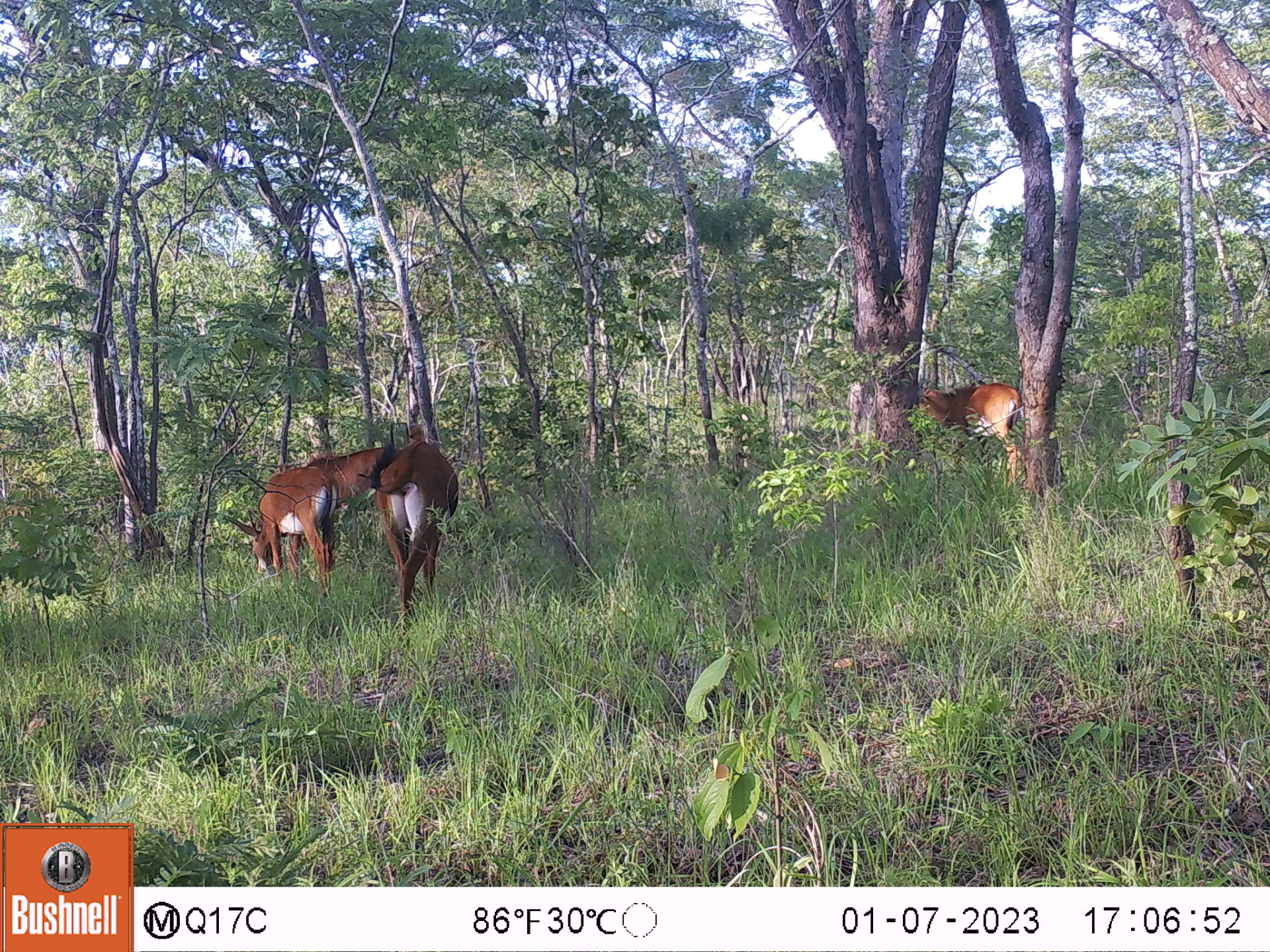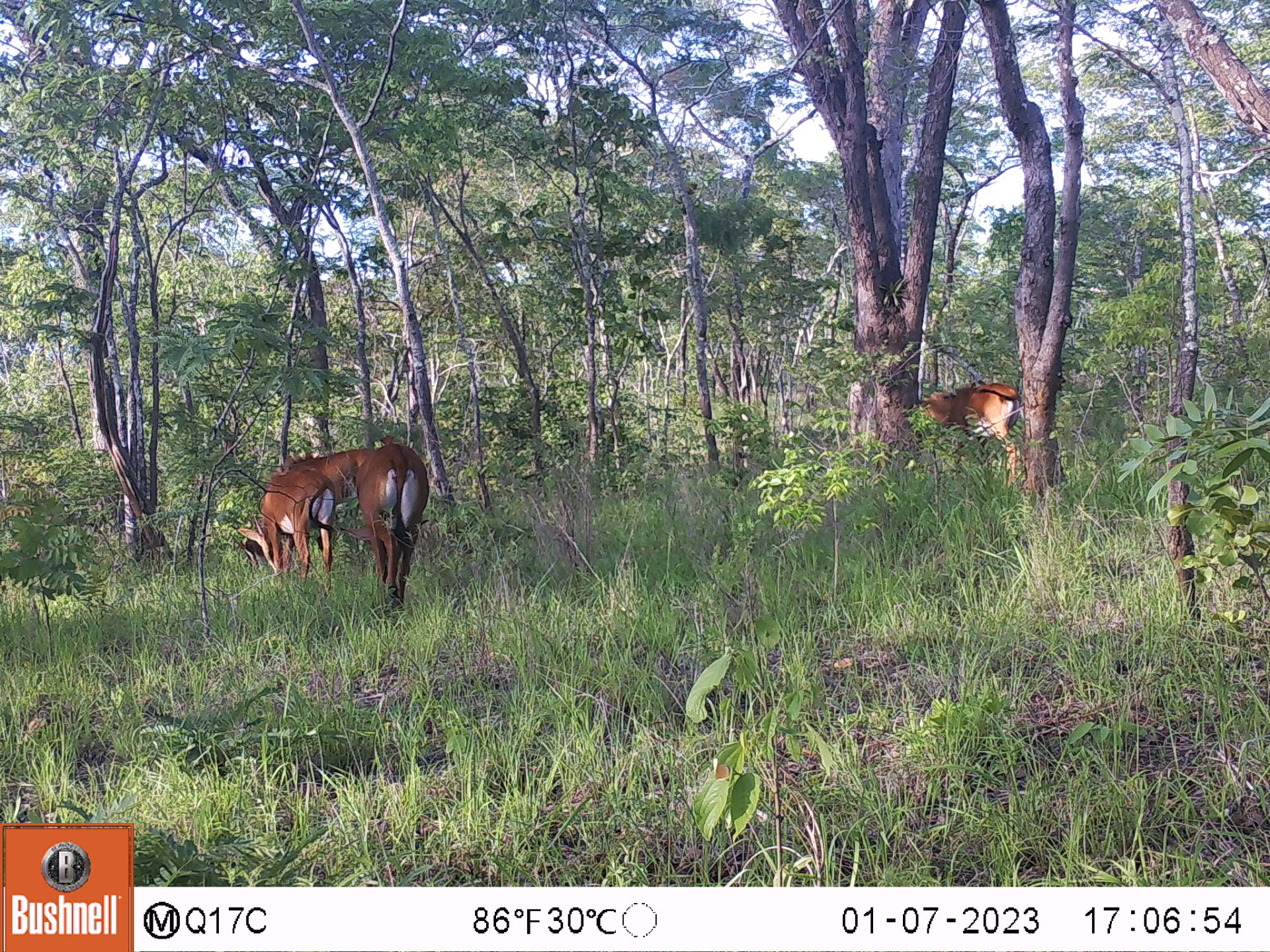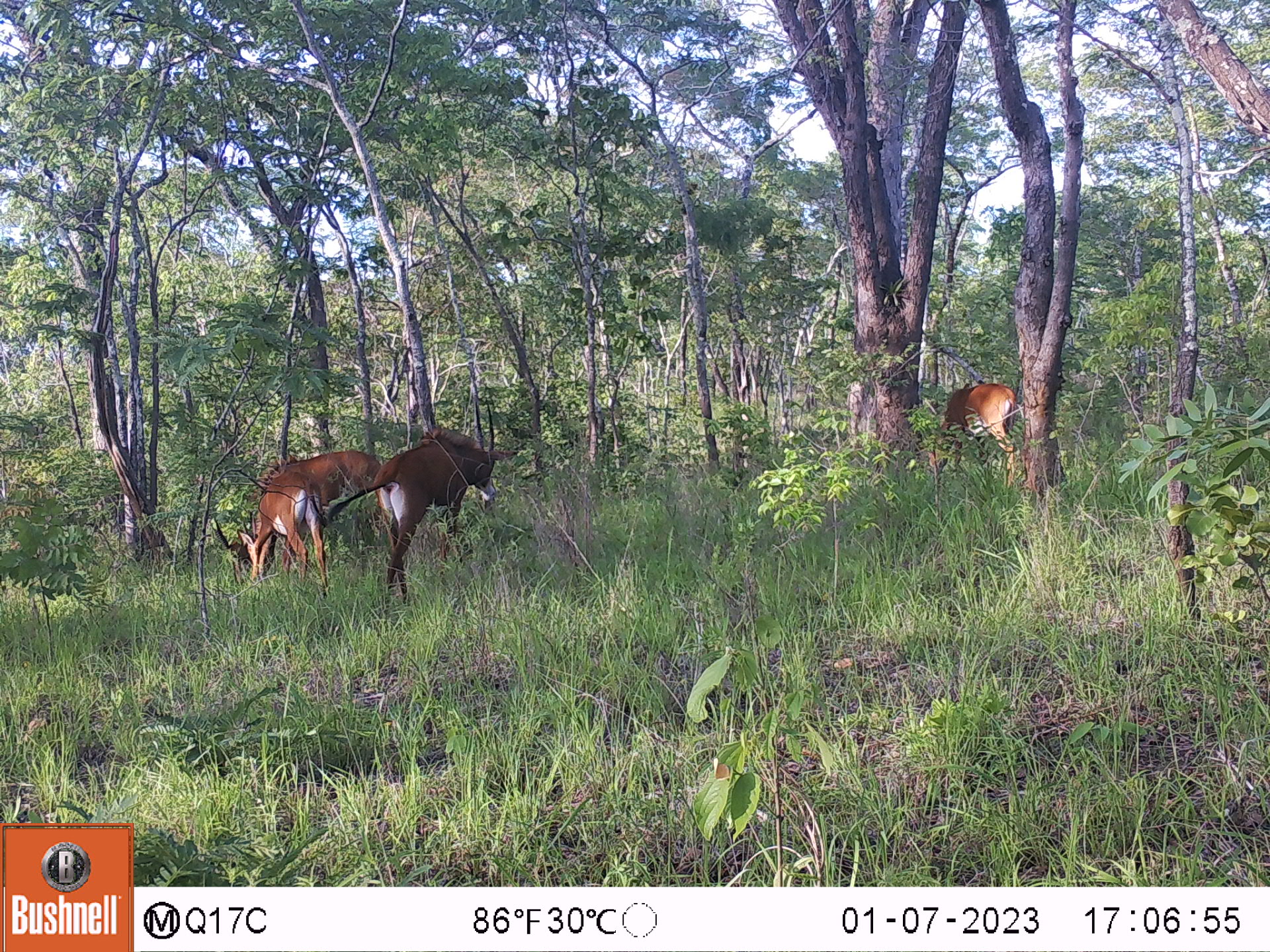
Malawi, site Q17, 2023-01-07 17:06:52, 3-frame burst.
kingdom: Animalia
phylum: Chordata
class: Mammalia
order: Artiodactyla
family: Bovidae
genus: Hippotragus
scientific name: Hippotragus niger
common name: sable antelope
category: sable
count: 4